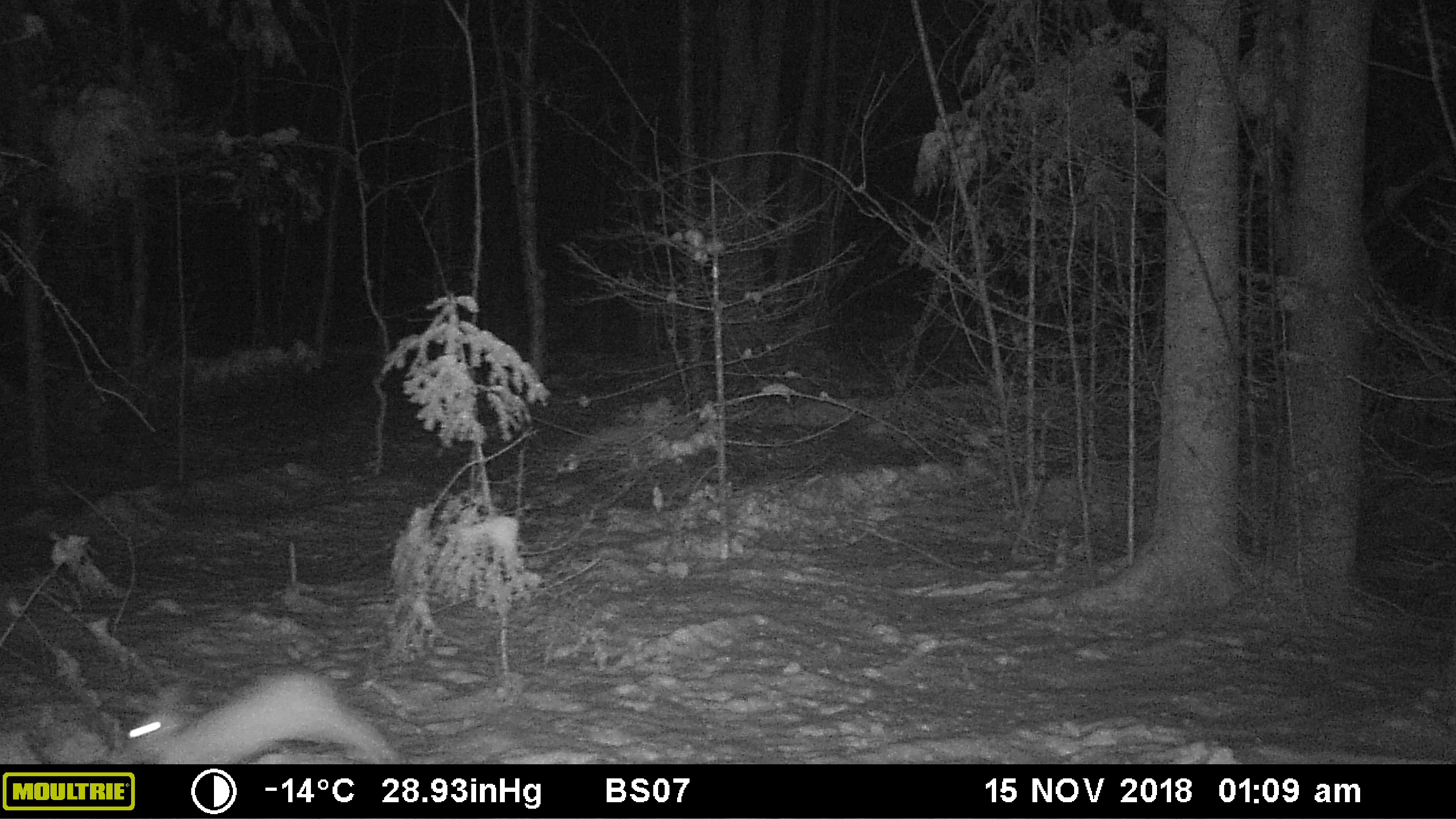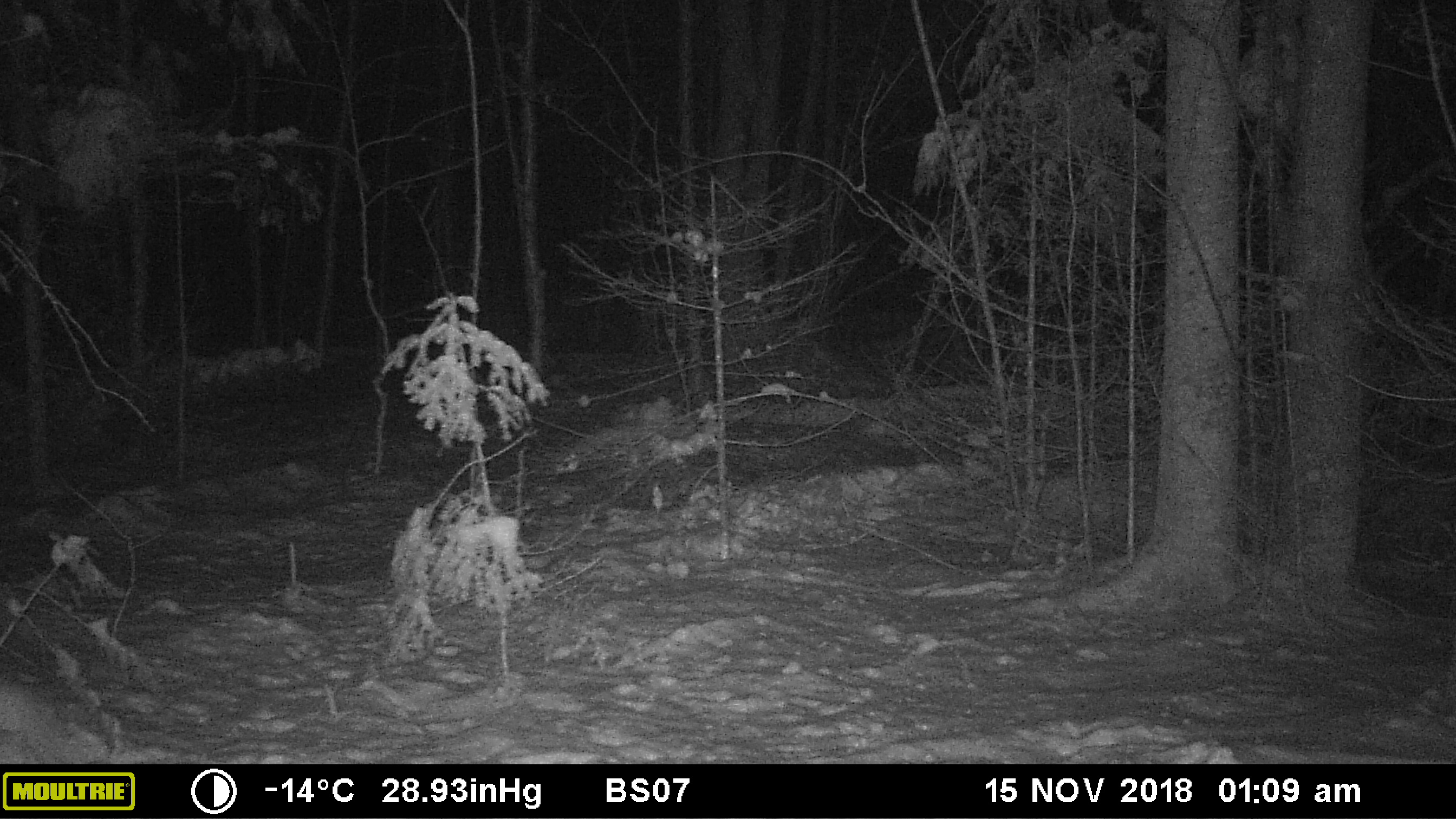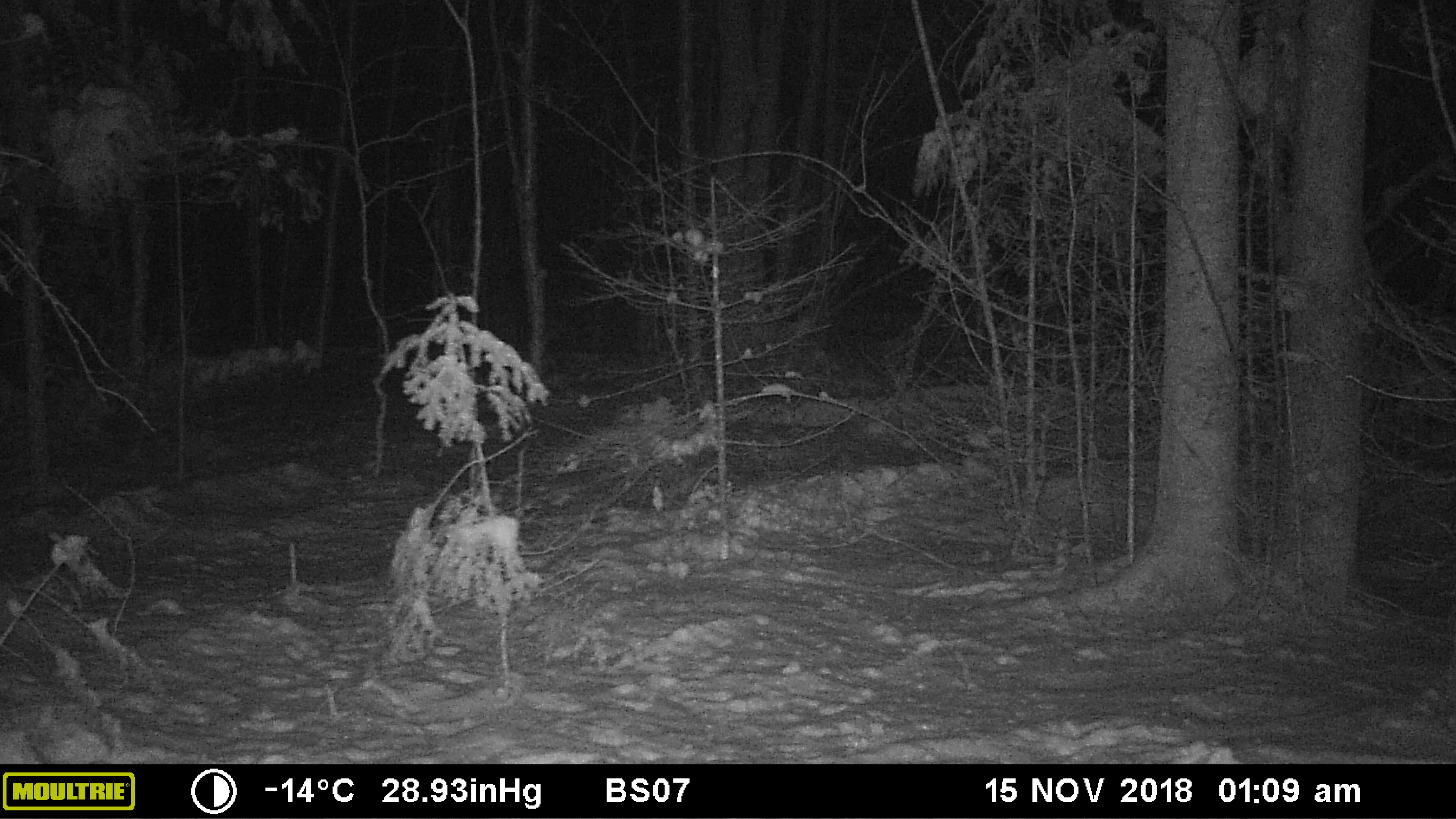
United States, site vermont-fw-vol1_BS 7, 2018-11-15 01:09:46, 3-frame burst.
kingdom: Animalia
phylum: Chordata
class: Mammalia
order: Lagomorpha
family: Leporidae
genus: Lepus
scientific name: Lepus americanus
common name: snowshoe hare